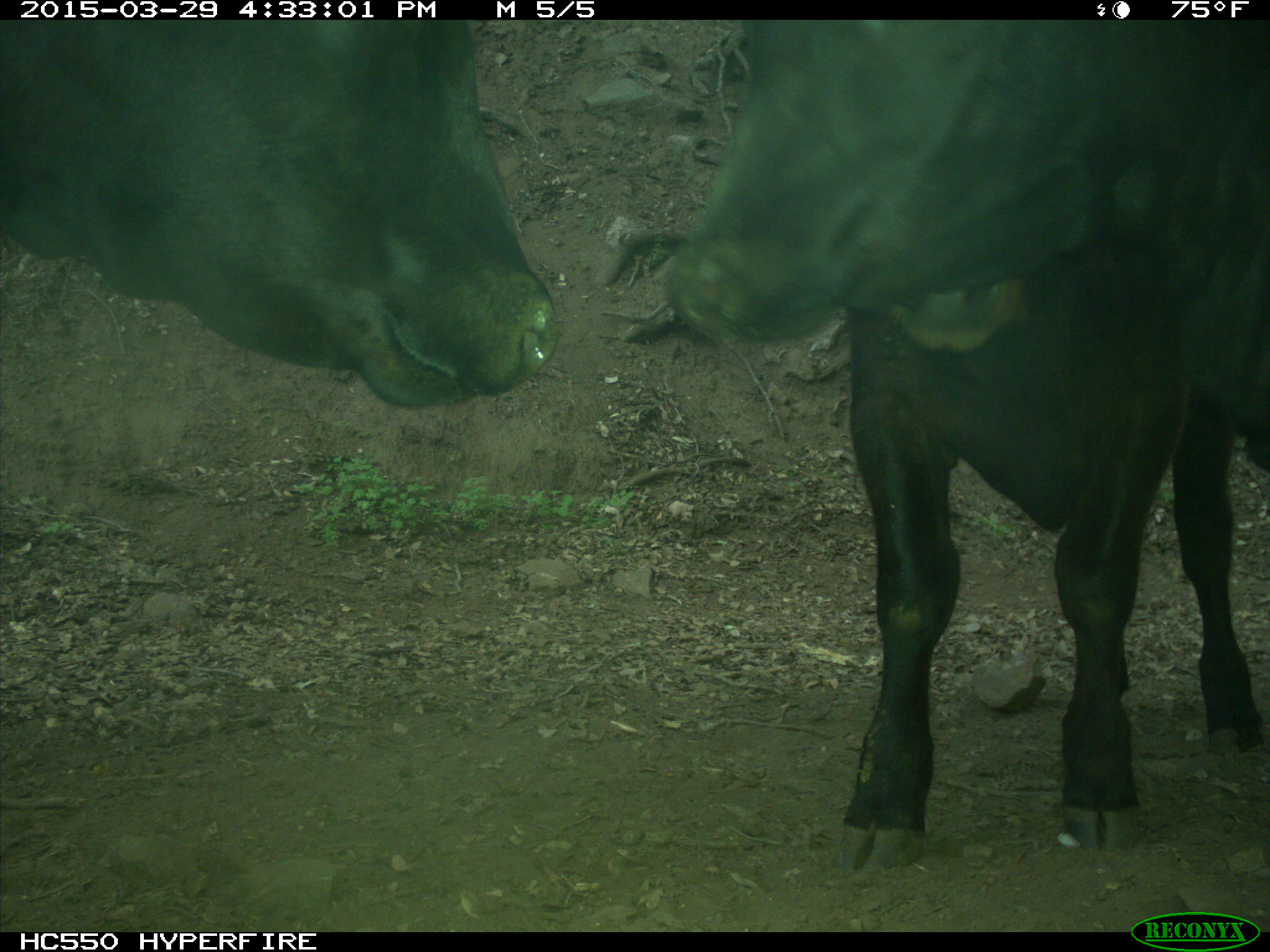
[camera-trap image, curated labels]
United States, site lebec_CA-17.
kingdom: Animalia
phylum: Chordata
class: Mammalia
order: Artiodactyla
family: Bovidae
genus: Bos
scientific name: Bos taurus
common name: domestic cow